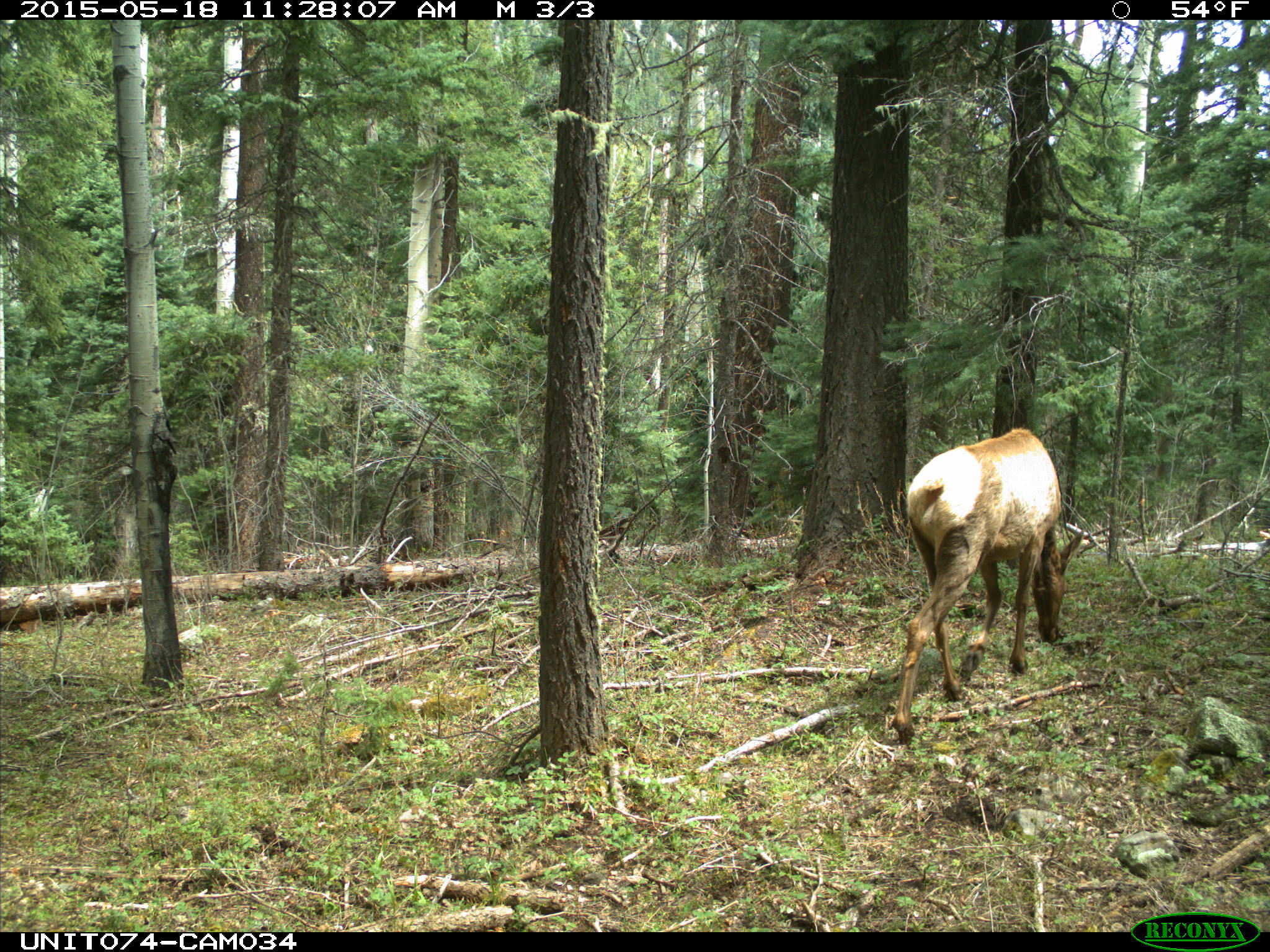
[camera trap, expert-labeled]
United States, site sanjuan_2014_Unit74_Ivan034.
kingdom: Animalia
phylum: Chordata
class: Mammalia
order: Artiodactyla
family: Cervidae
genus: Cervus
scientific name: Cervus elaphus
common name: red deer